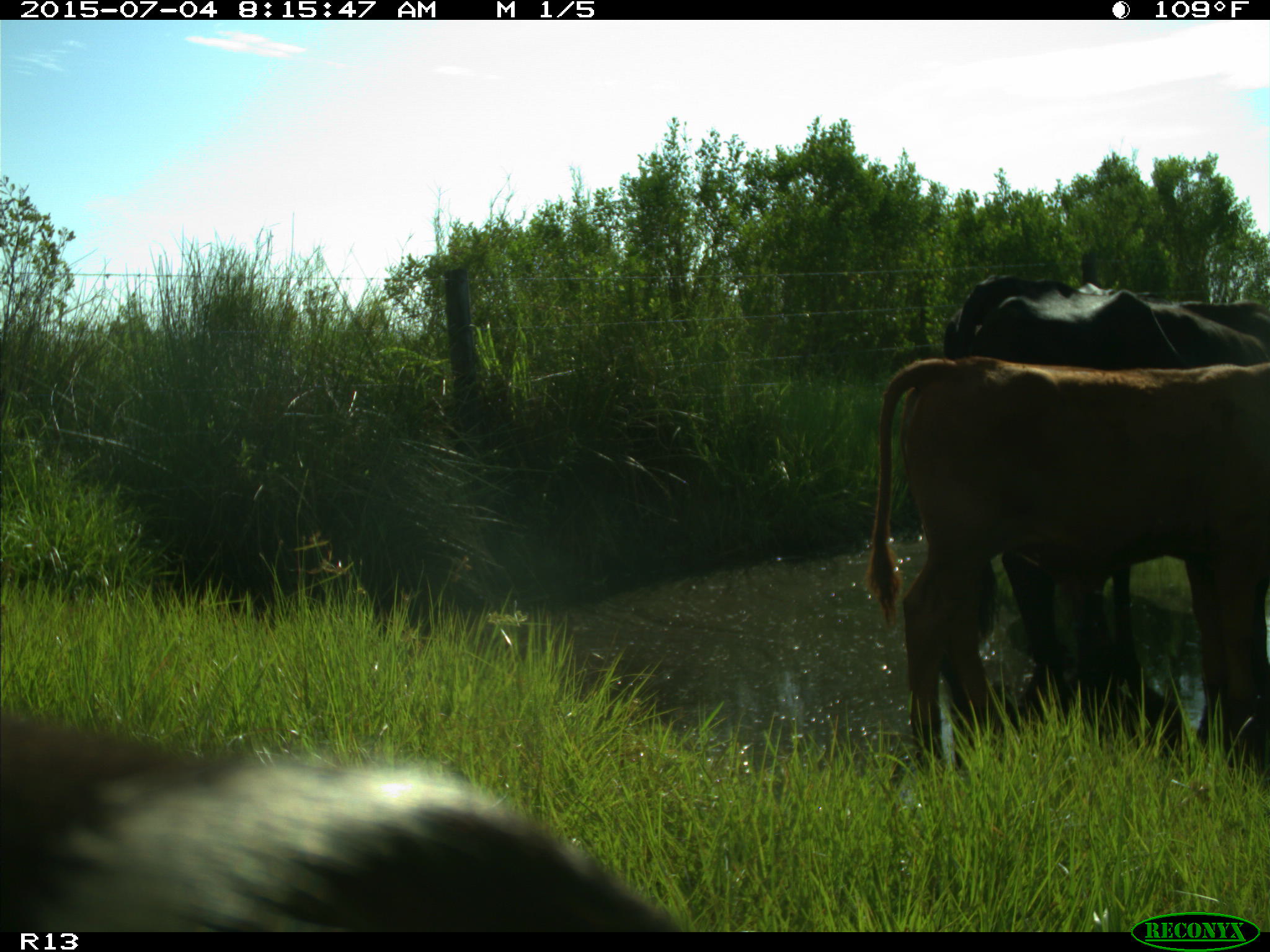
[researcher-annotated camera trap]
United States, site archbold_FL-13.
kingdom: Animalia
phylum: Chordata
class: Mammalia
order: Artiodactyla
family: Bovidae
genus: Bos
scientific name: Bos taurus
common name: domestic cow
Bos taurus (domestic cow).